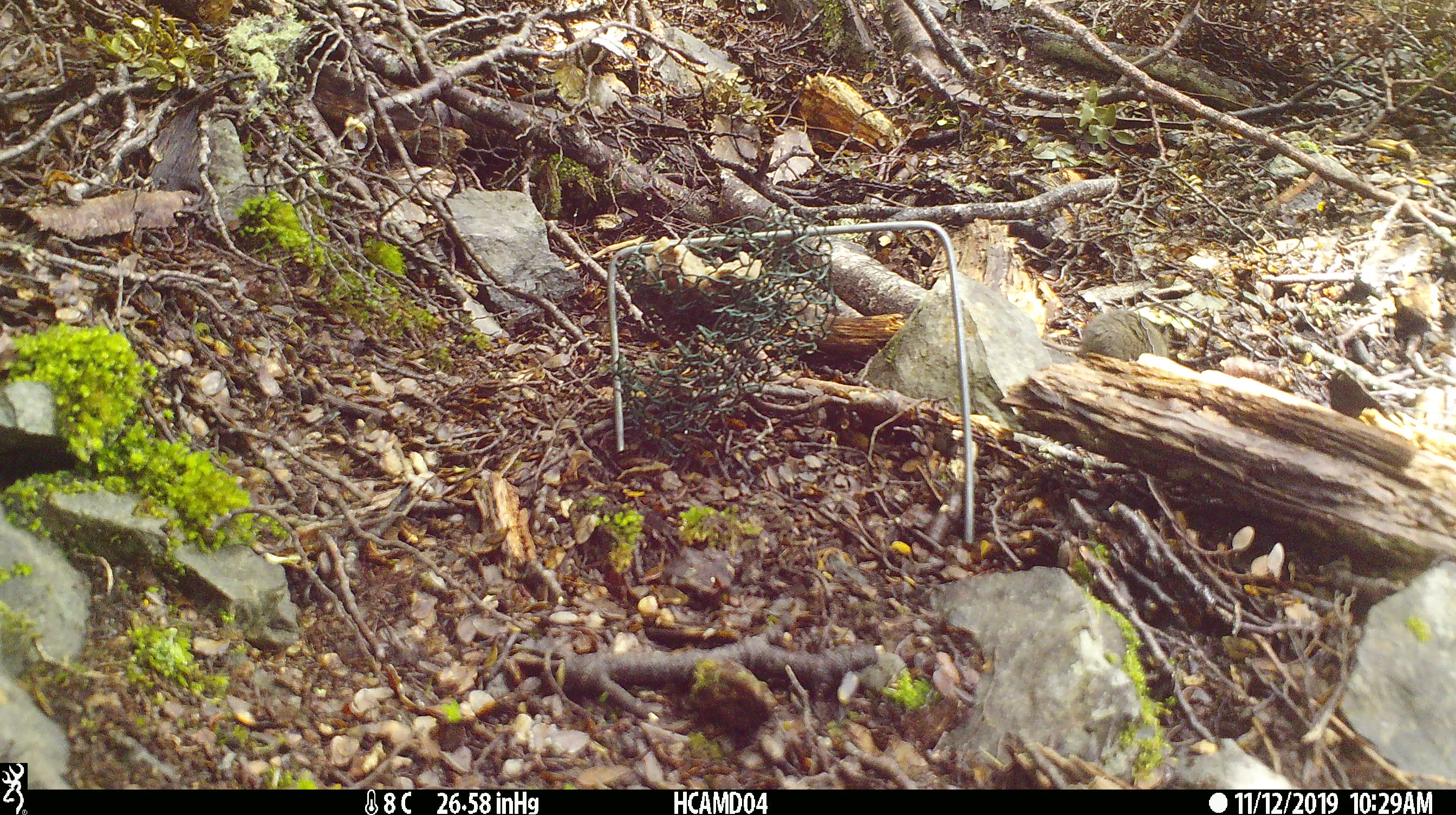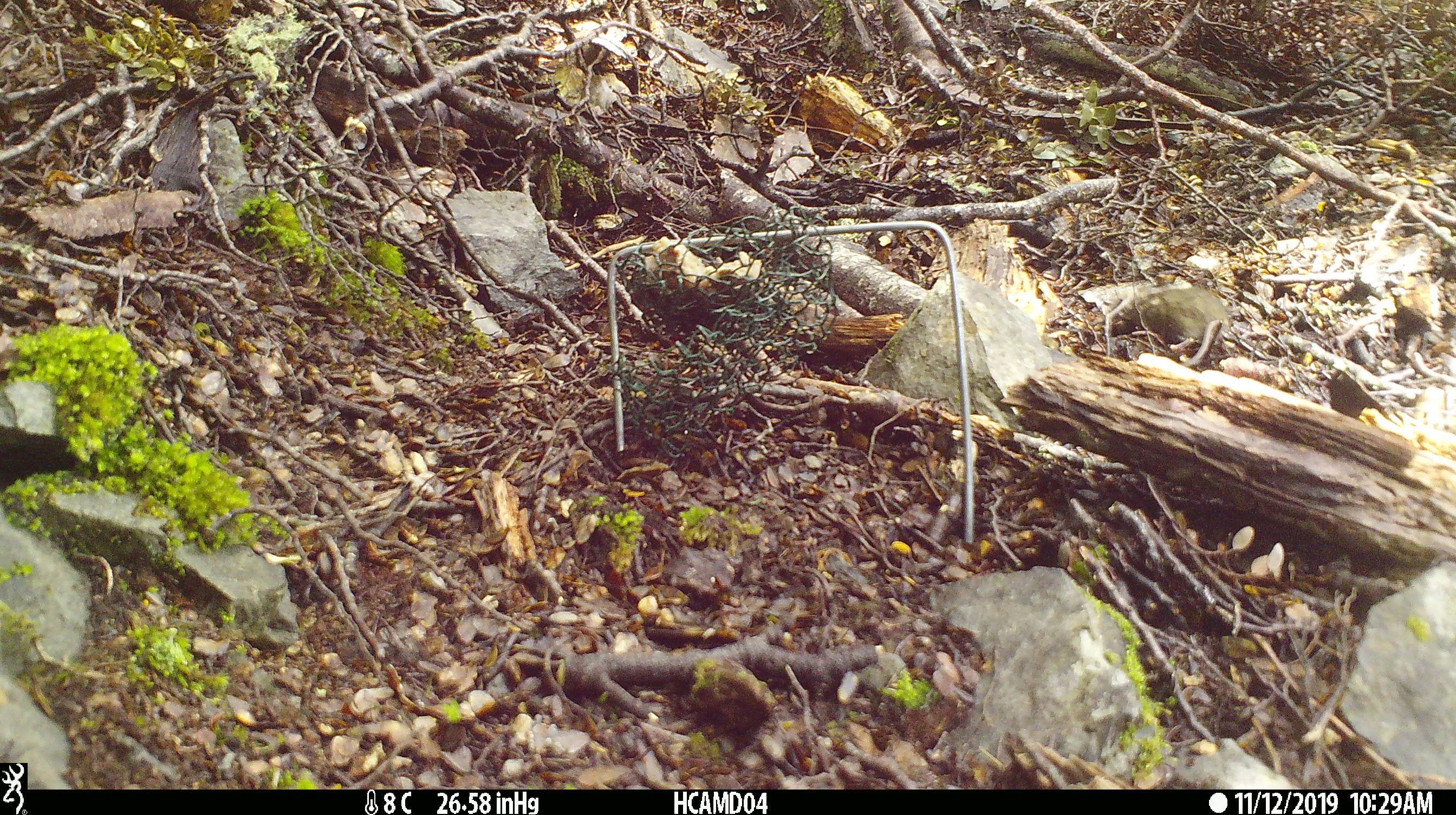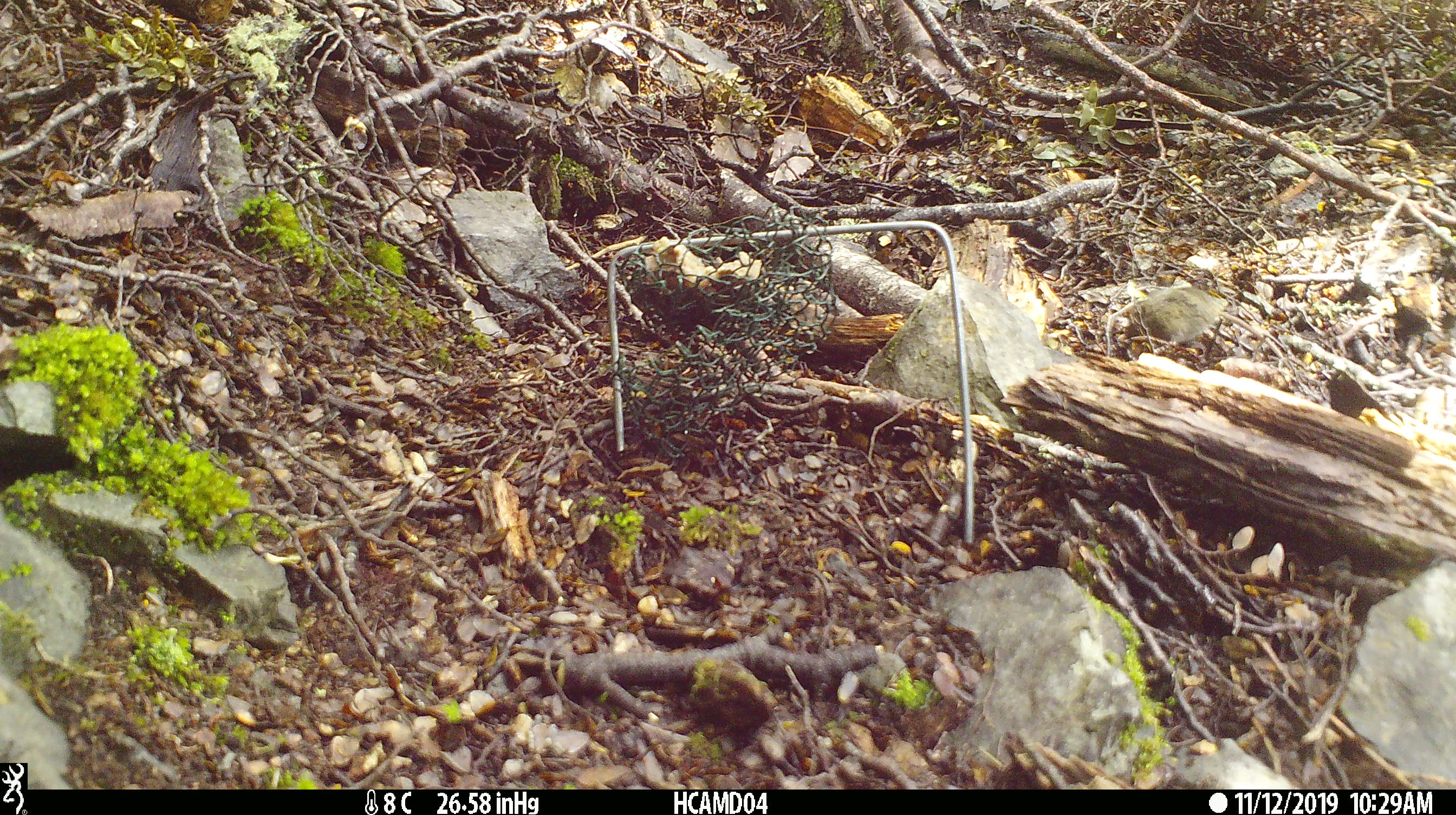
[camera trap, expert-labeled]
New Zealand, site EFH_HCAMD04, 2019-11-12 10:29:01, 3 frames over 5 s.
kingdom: Animalia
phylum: Chordata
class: Mammalia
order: Rodentia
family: Muridae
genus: Mus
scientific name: Mus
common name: mouse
Mouse (Mus).